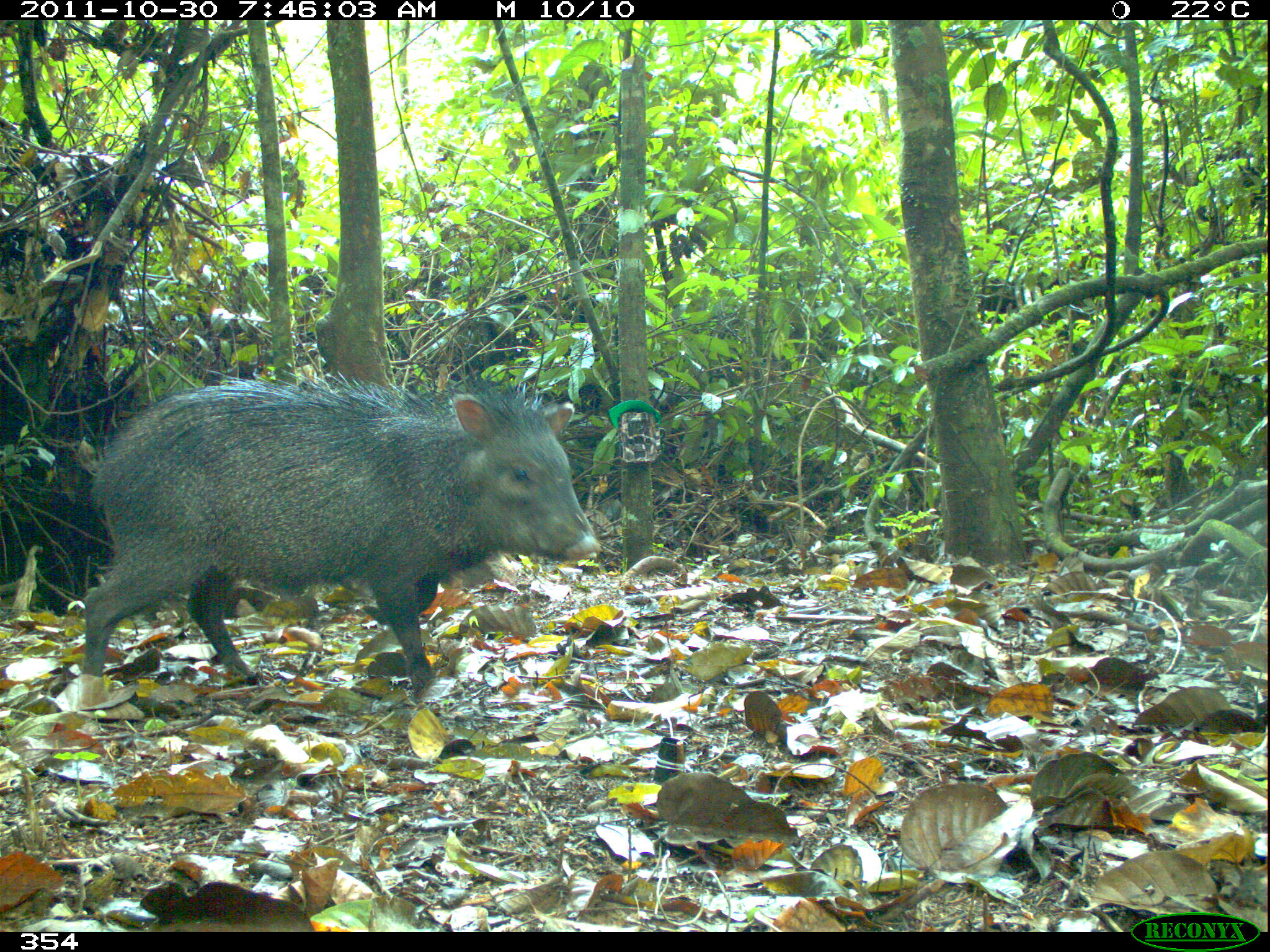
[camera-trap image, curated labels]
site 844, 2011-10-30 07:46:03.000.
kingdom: Animalia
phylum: Chordata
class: Mammalia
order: Artiodactyla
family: Tayassuidae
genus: Pecari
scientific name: Pecari tajacu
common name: collared peccary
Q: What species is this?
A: Pecari tajacu (collared peccary).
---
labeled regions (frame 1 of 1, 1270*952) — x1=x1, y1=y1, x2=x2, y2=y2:
pecari tajacu: x1=76, y1=367, x2=603, y2=707